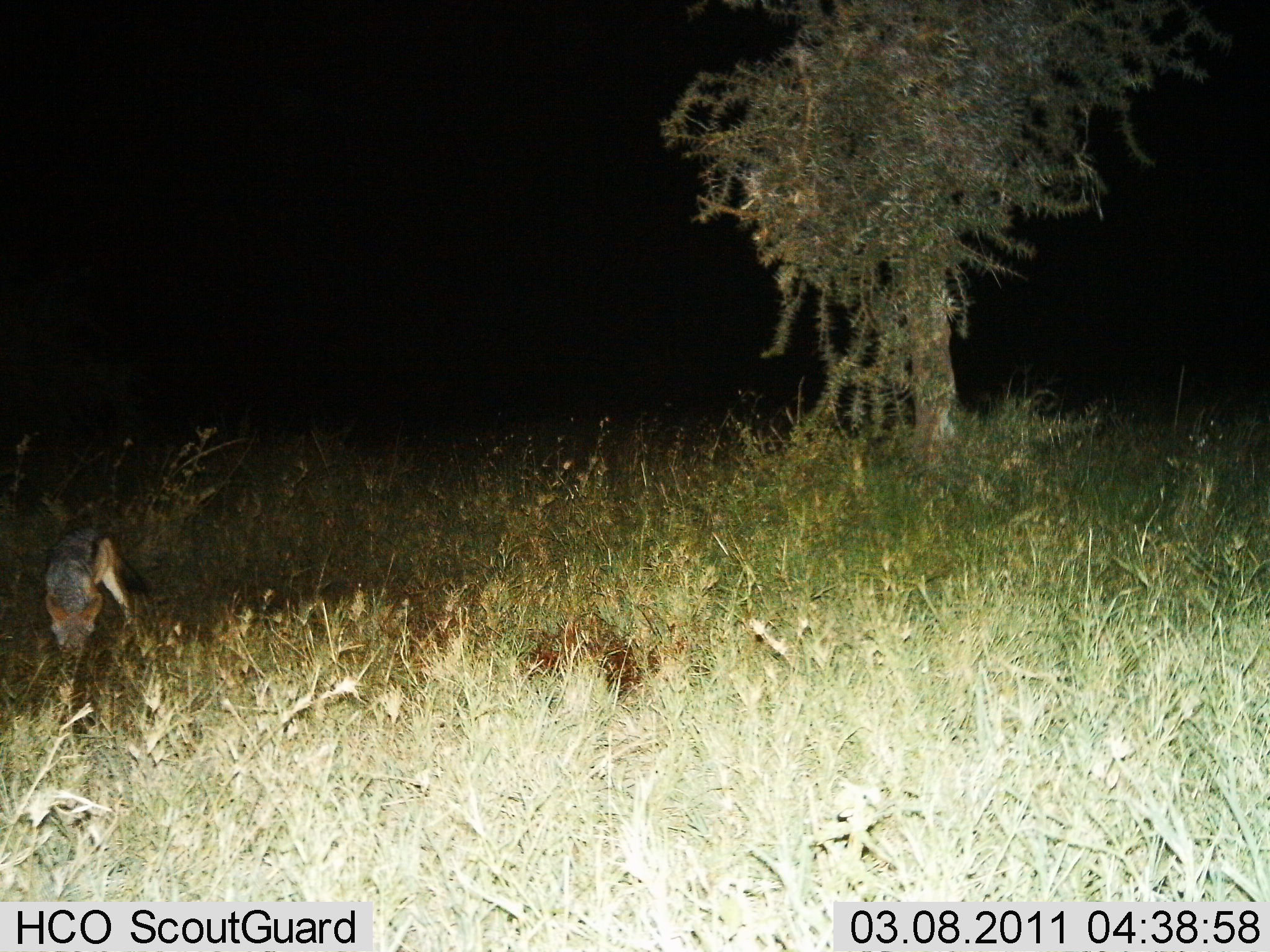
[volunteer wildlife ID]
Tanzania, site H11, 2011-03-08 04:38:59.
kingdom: Animalia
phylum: Chordata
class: Mammalia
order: Carnivora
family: Canidae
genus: Lupulella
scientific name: Lupulella mesomelas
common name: black-backed jackal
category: jackal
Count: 1.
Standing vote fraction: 42%.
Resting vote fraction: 0%.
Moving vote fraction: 42%.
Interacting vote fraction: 8%.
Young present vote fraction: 0%.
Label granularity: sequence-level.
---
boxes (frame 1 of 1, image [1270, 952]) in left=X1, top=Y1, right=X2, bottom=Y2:
animal: left=43, top=525, right=150, bottom=656